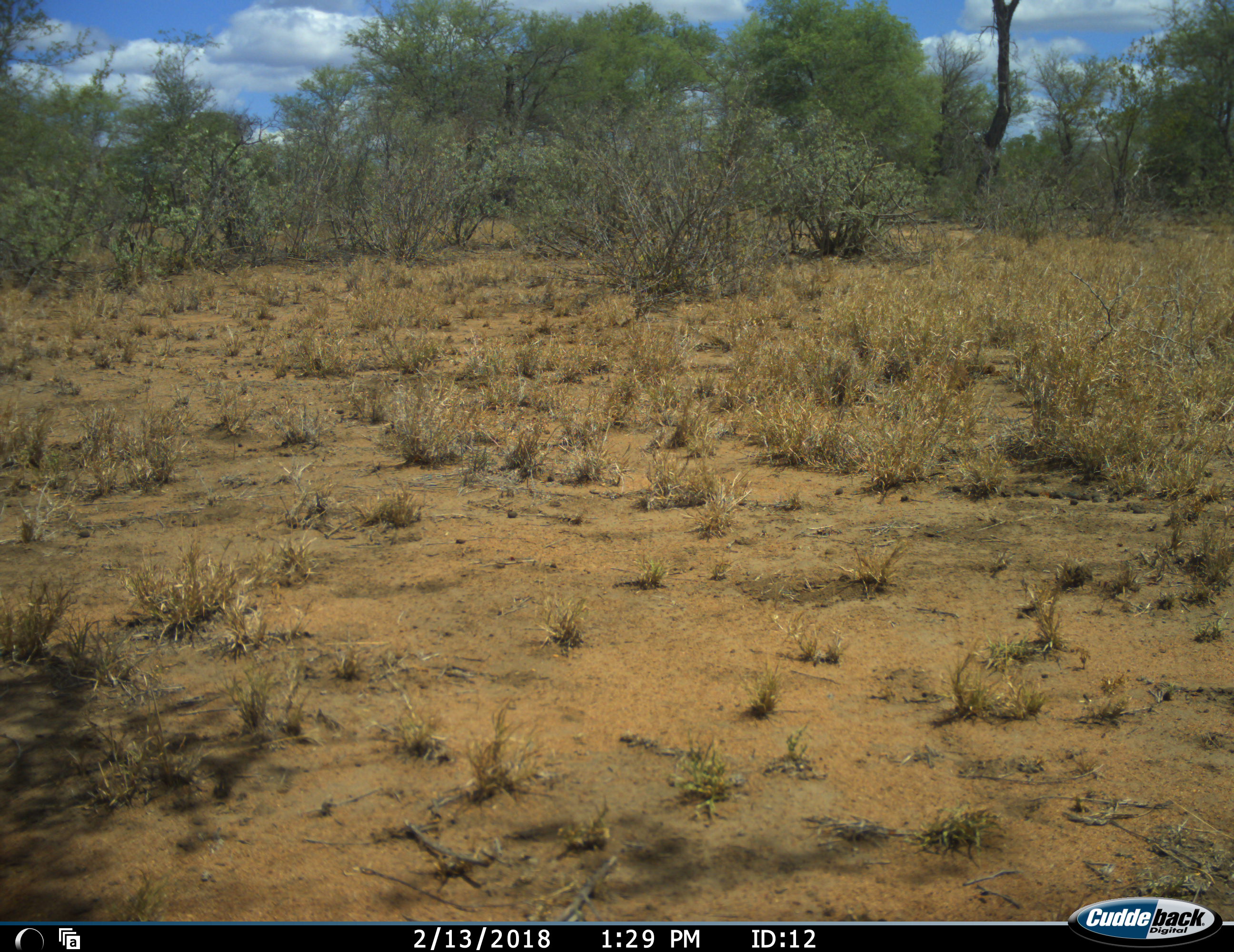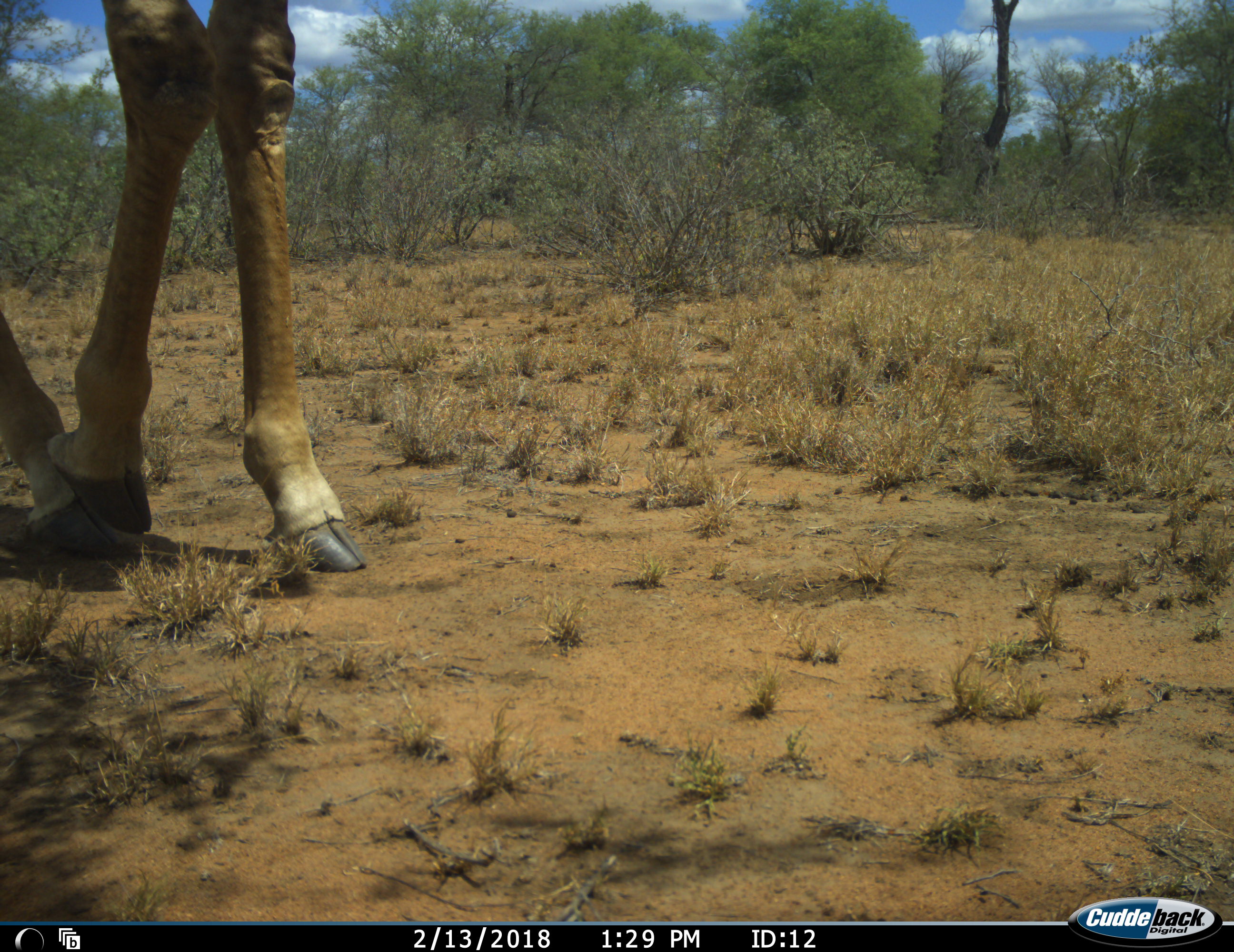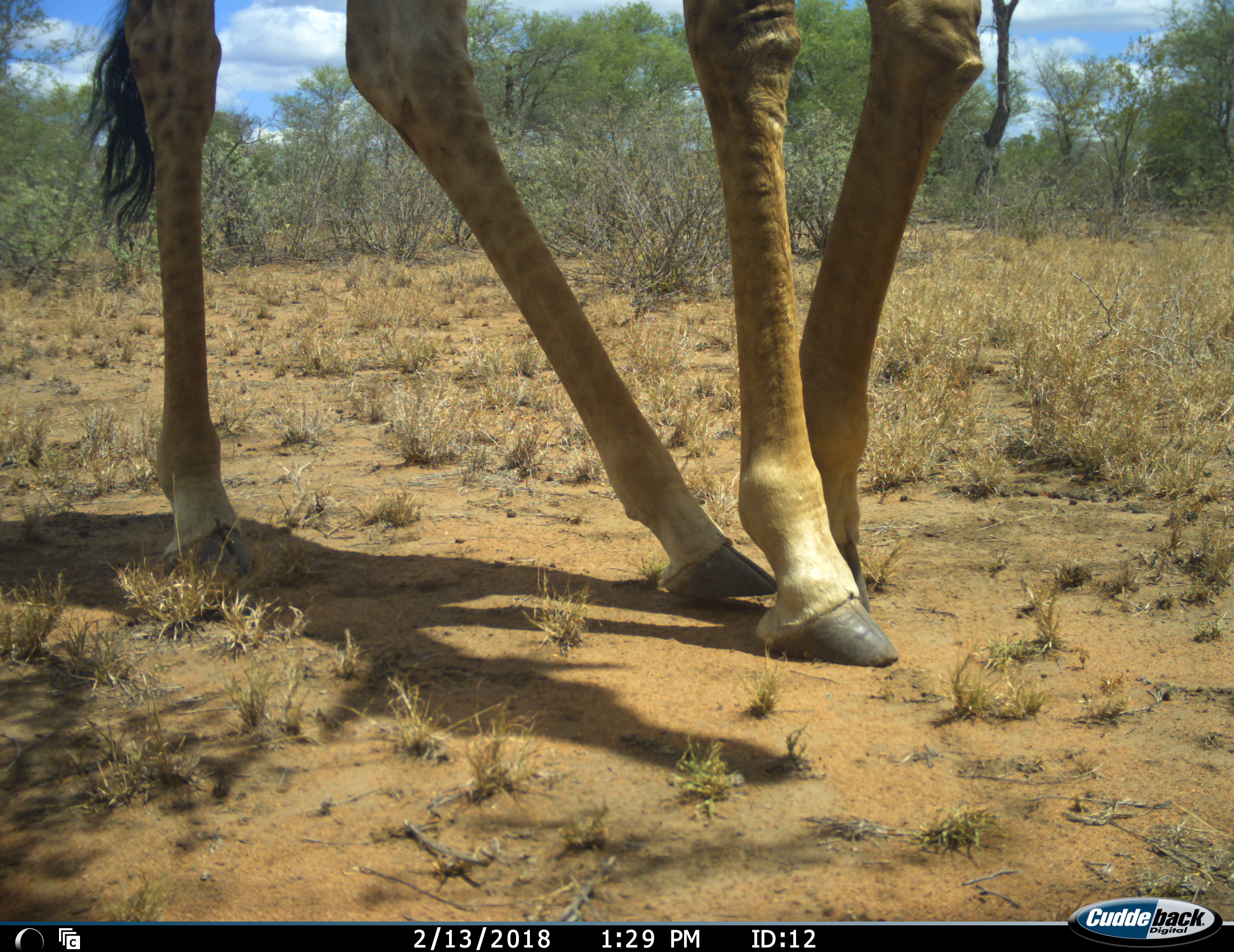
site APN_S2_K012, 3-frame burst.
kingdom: Animalia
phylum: Chordata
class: Mammalia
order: Artiodactyla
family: Giraffidae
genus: Giraffa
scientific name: Giraffa camelopardalis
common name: giraffe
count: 1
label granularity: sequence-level